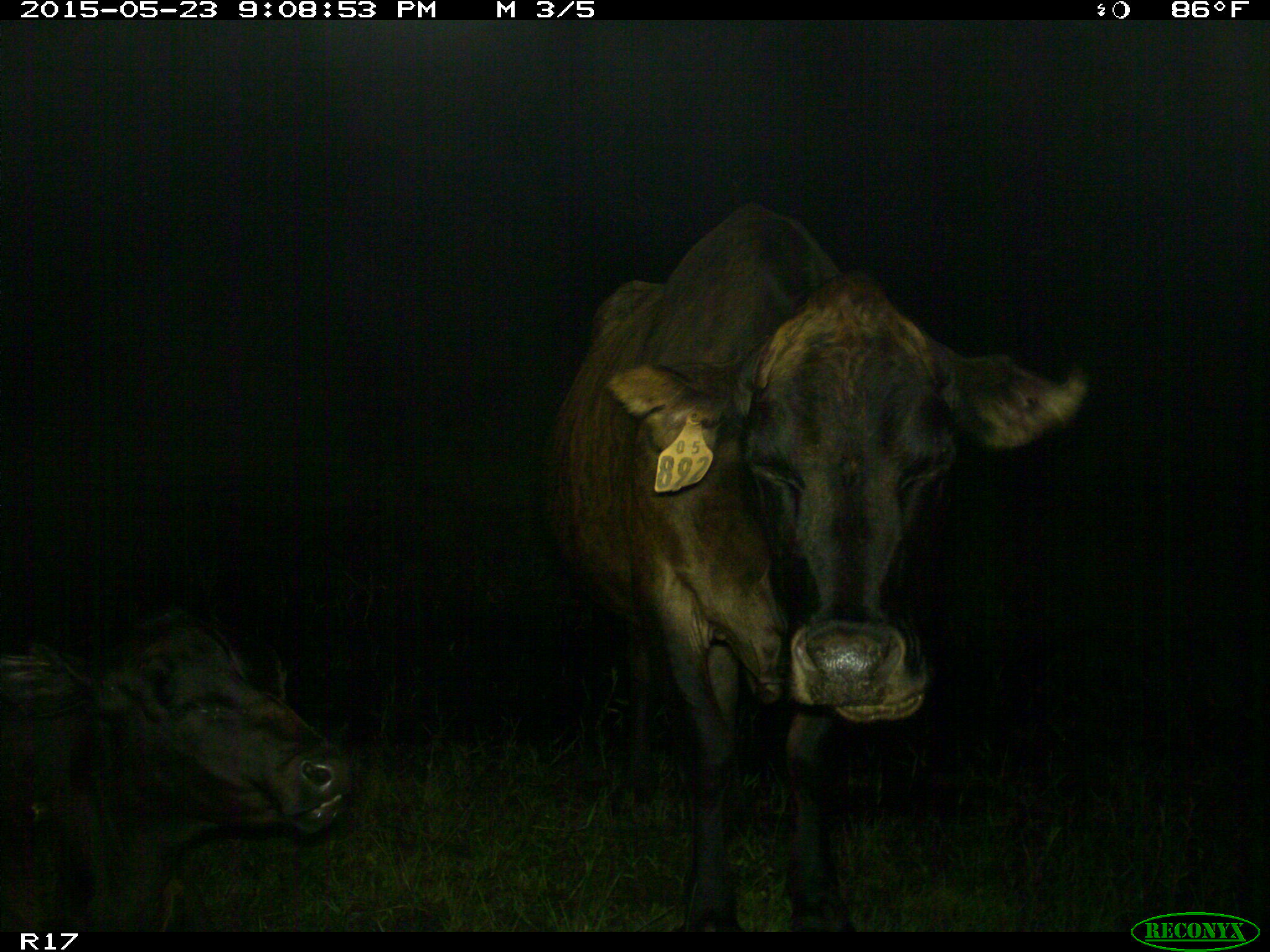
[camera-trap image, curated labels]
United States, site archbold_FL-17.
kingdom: Animalia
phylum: Chordata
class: Mammalia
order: Artiodactyla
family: Bovidae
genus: Bos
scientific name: Bos taurus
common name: domestic cow